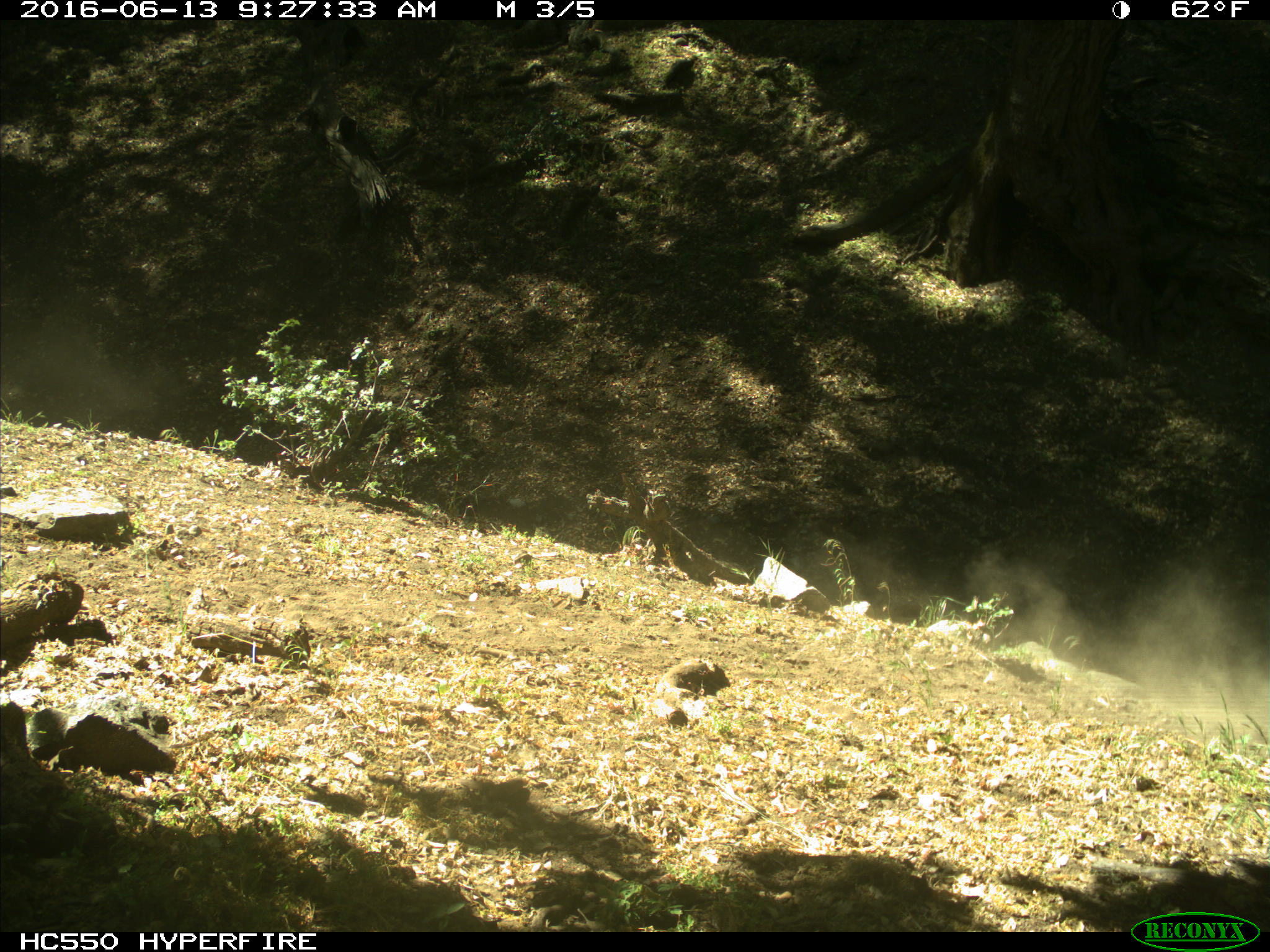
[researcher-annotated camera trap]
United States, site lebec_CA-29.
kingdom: Animalia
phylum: Chordata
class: Mammalia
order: Artiodactyla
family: Bovidae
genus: Bos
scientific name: Bos taurus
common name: domestic cow